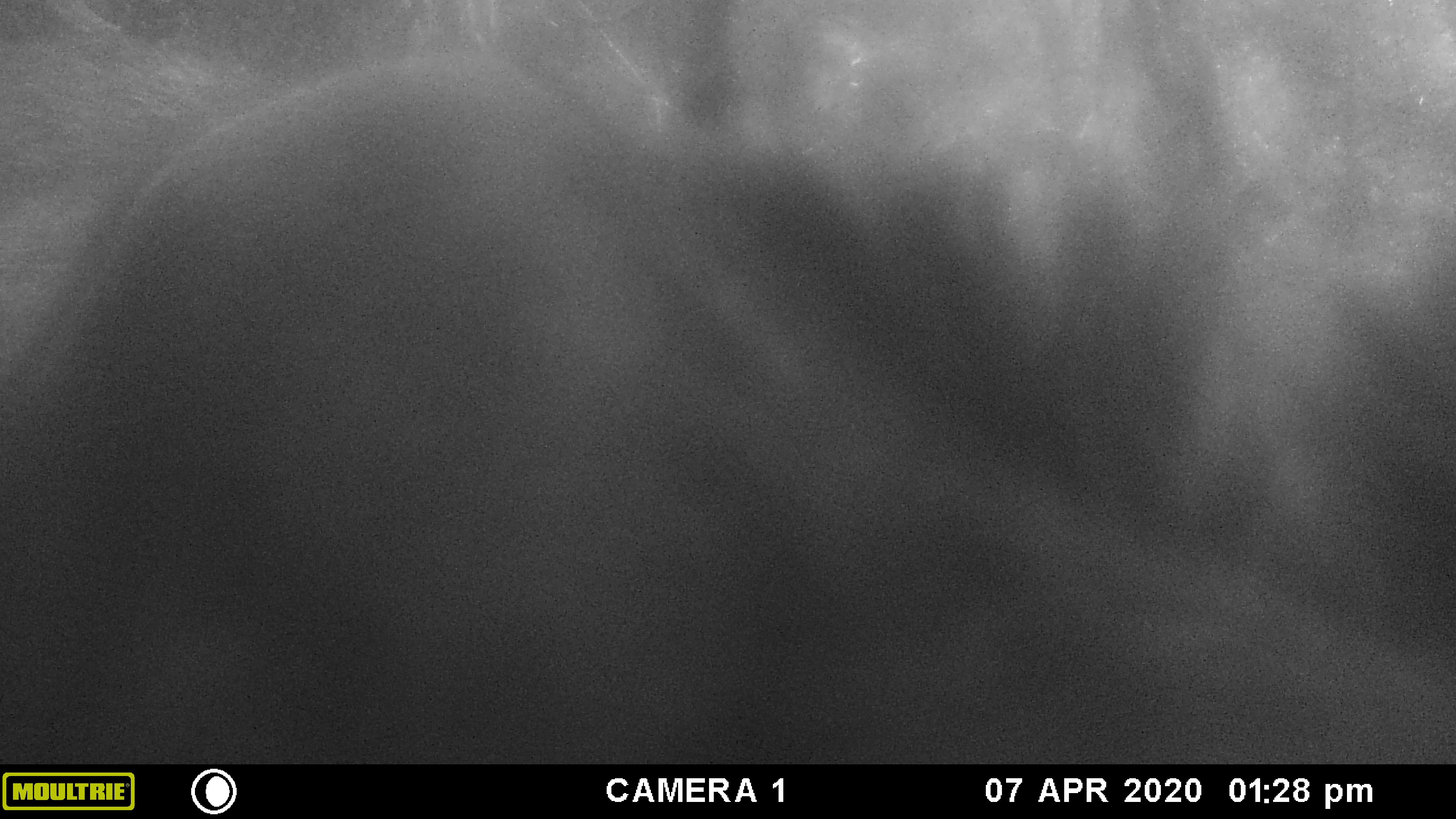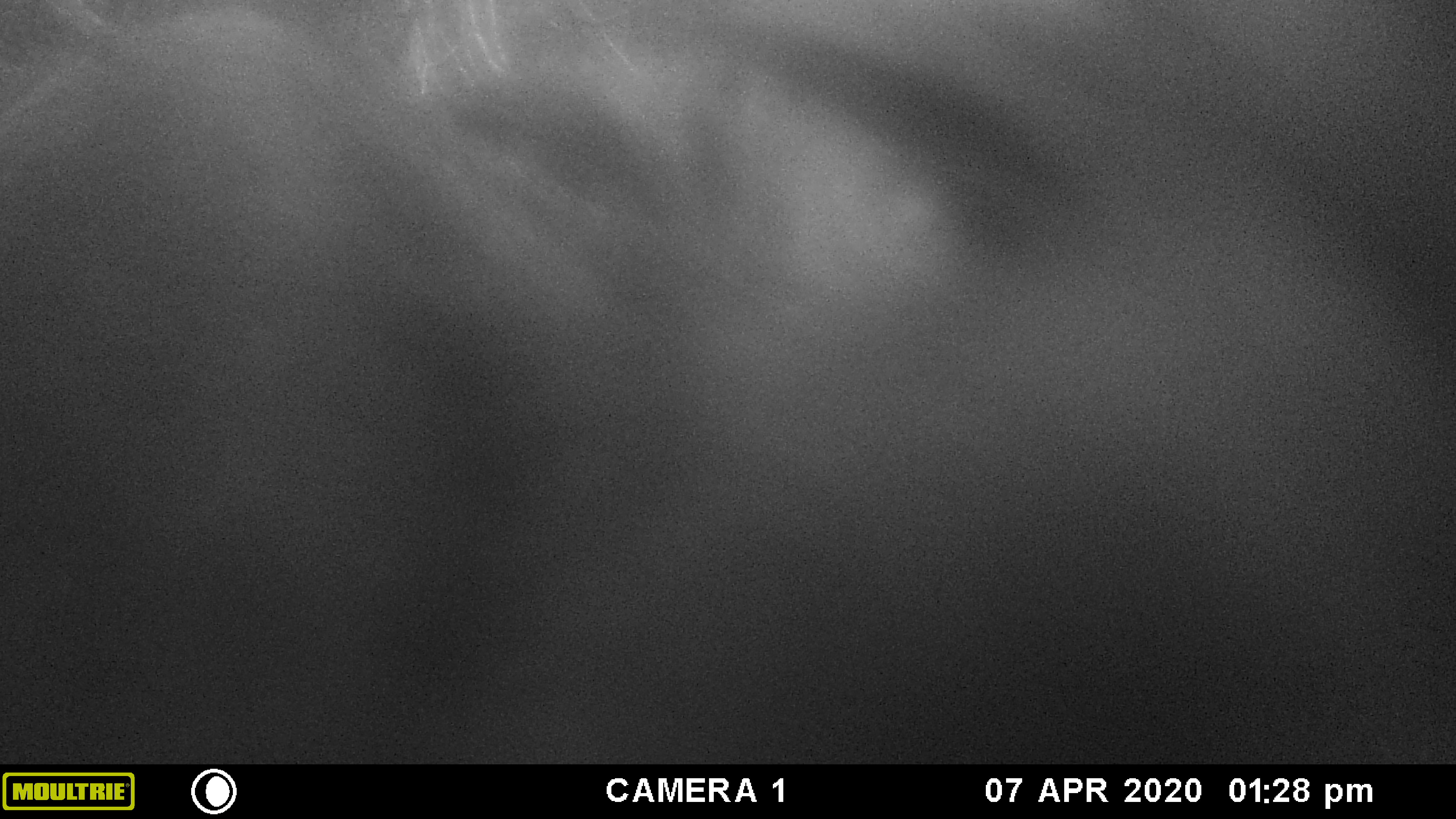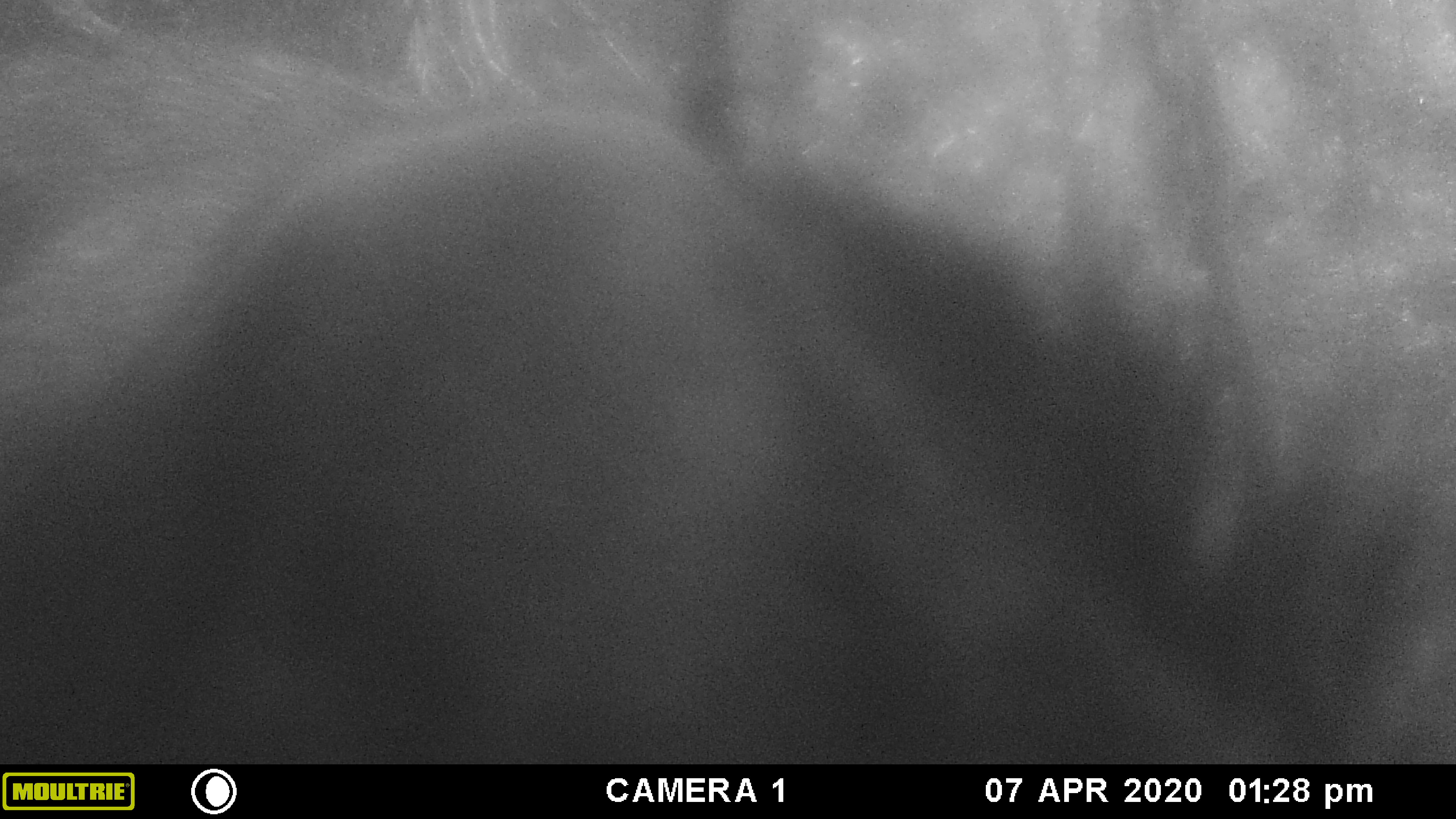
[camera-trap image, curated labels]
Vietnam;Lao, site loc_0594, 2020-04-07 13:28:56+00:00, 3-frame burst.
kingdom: Animalia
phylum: Chordata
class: Mammalia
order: Artiodactyla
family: Bovidae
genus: Capricornis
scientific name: Capricornis sumatraensis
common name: chinese serow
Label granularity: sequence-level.